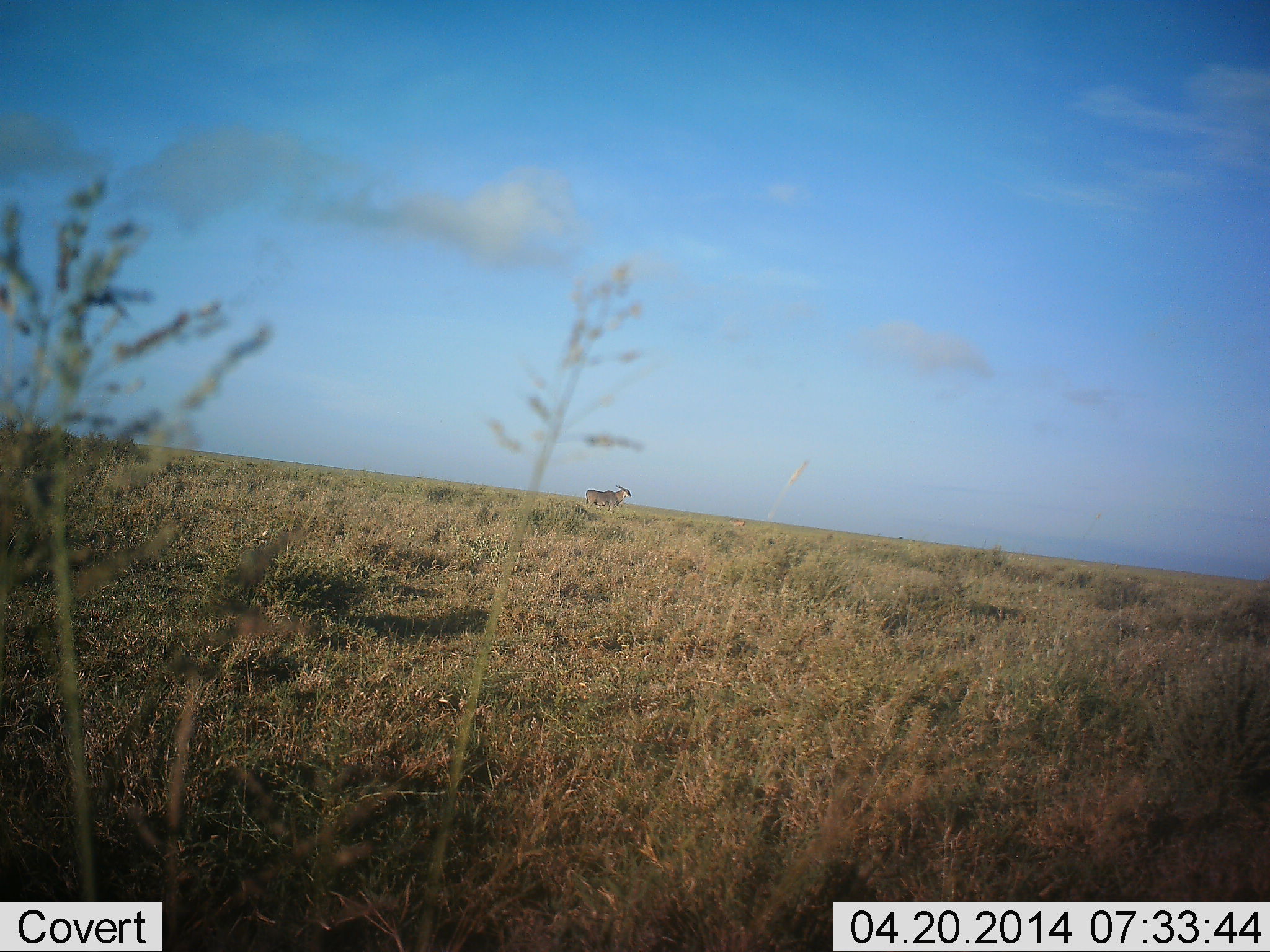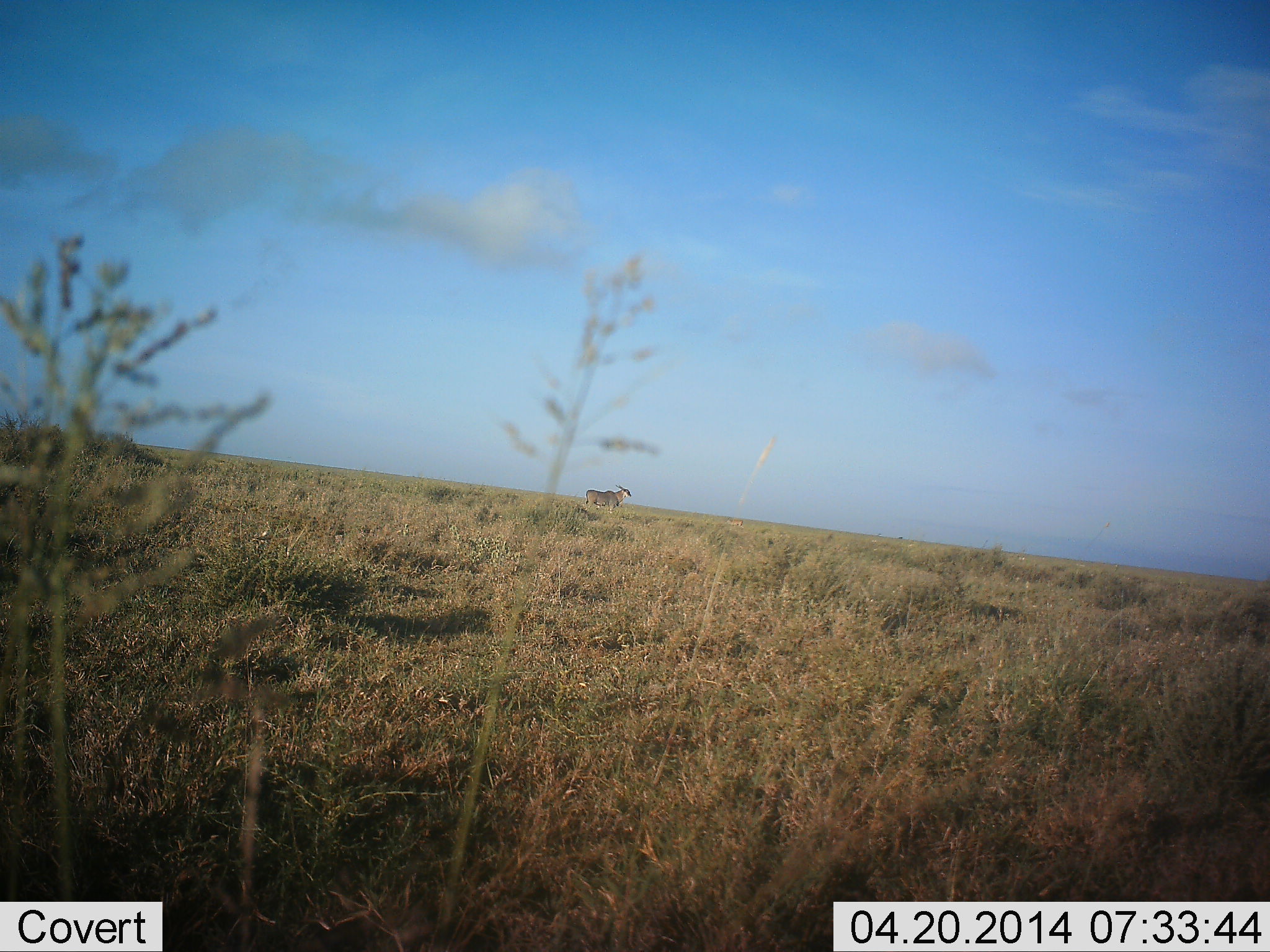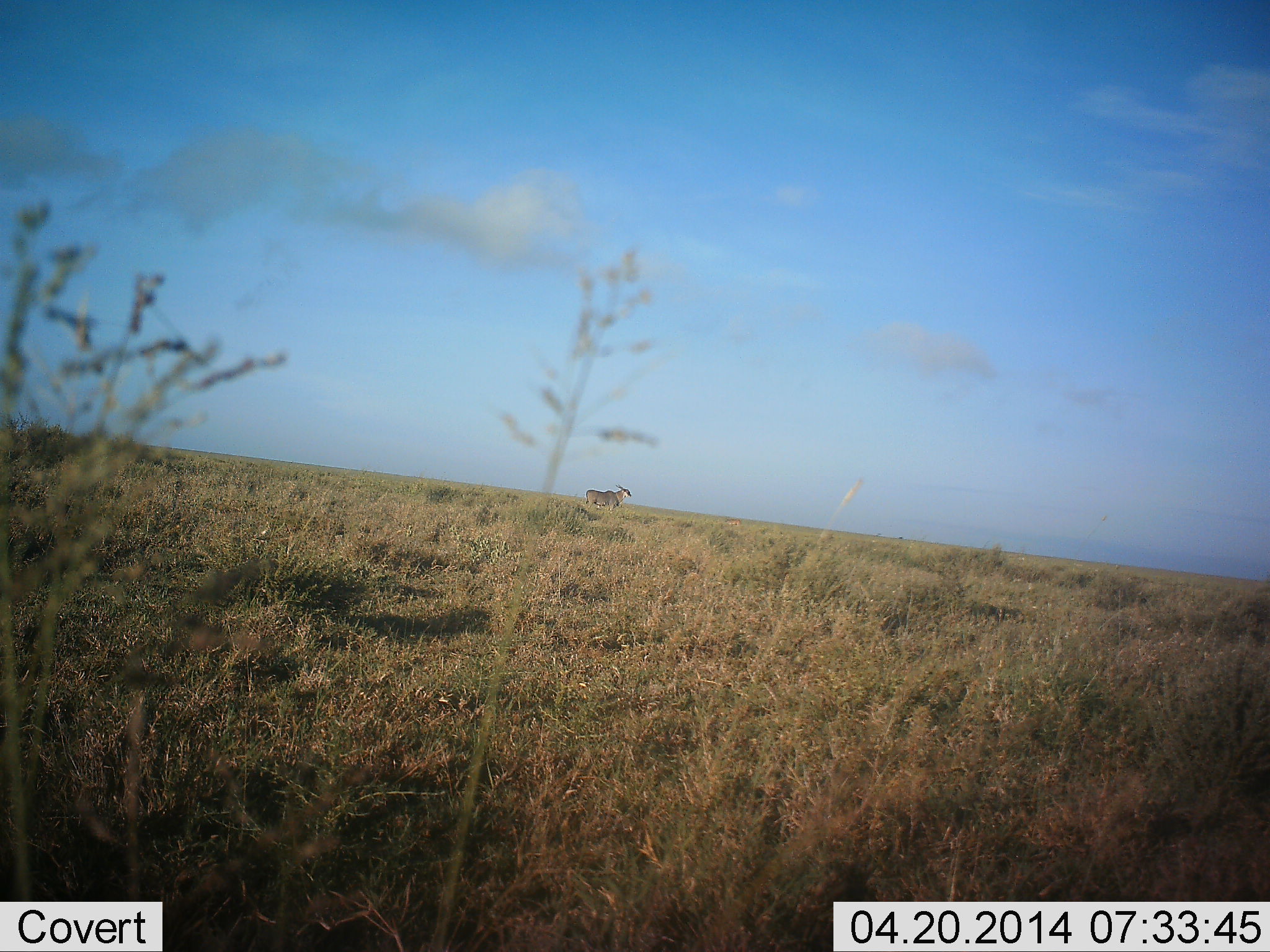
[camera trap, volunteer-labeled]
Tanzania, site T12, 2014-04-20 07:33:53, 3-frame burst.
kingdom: Animalia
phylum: Chordata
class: Mammalia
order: Artiodactyla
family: Bovidae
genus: Tragelaphus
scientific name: Tragelaphus oryx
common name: eland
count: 1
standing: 100%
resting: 0%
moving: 0%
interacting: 0%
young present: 0%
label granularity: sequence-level